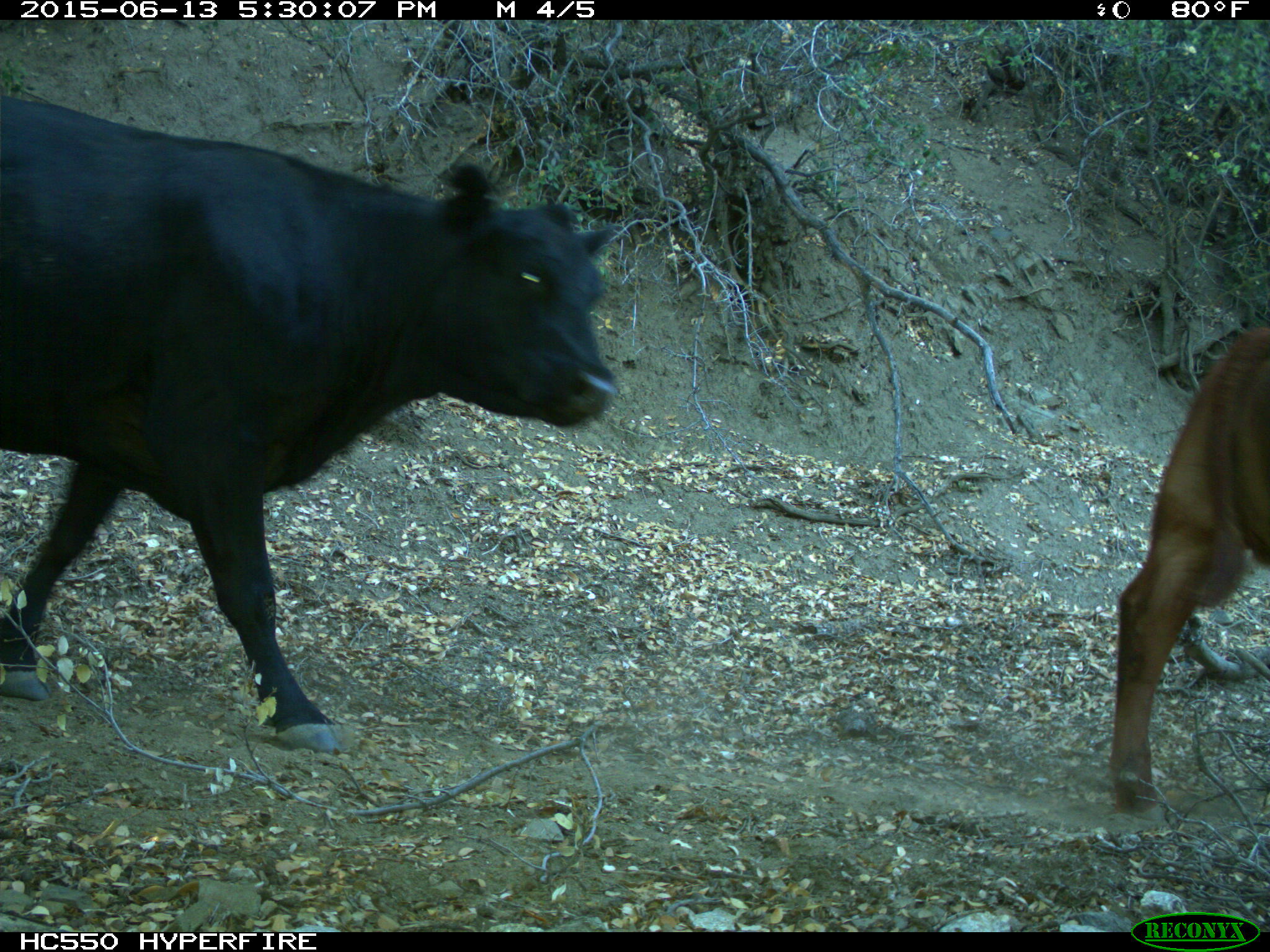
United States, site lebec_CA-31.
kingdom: Animalia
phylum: Chordata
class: Mammalia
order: Artiodactyla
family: Bovidae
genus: Bos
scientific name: Bos taurus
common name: domestic cow